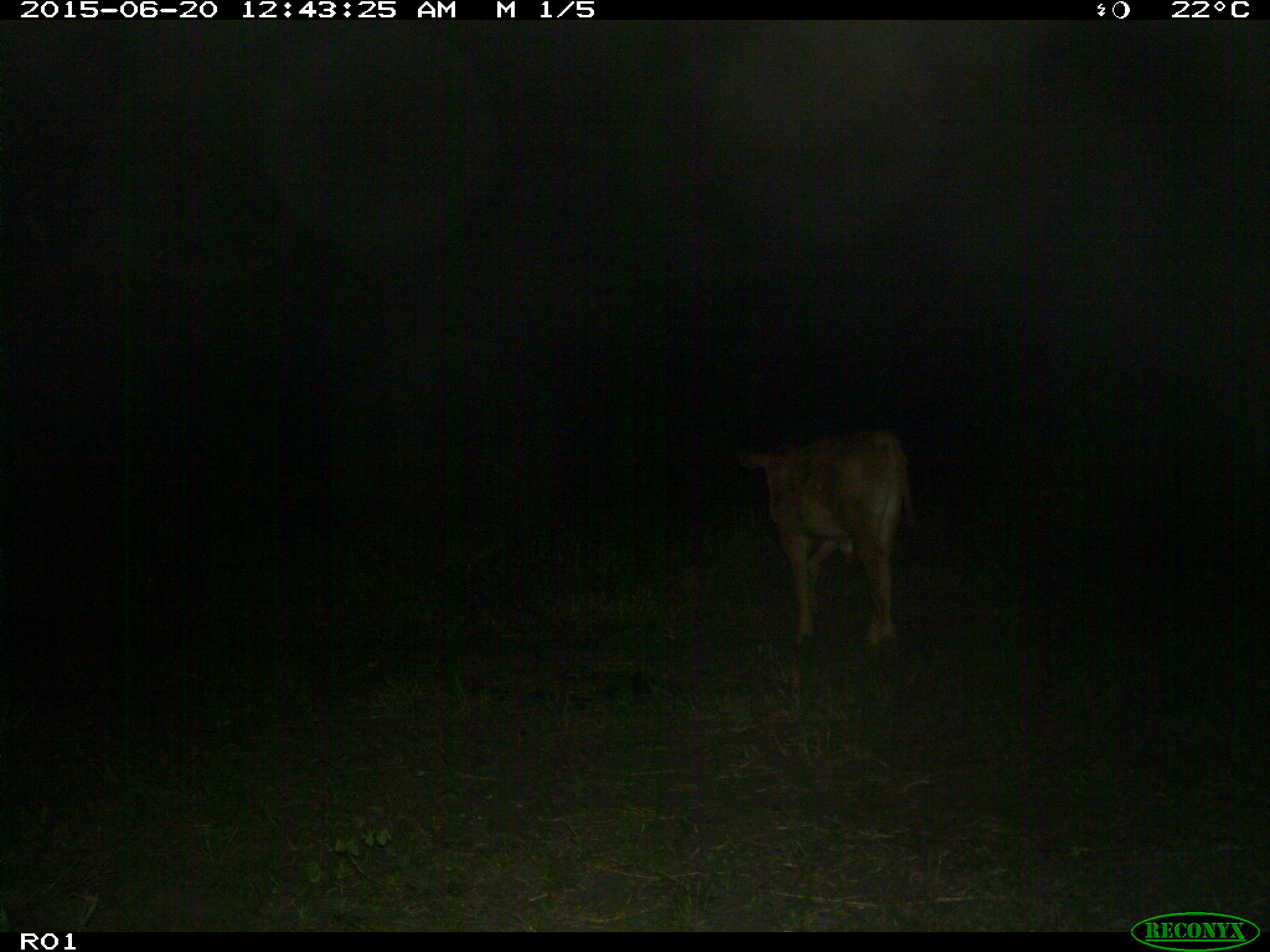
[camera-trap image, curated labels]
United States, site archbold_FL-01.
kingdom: Animalia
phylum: Chordata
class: Mammalia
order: Artiodactyla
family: Bovidae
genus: Bos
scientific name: Bos taurus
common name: domestic cow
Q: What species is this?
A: Bos taurus (domestic cow).